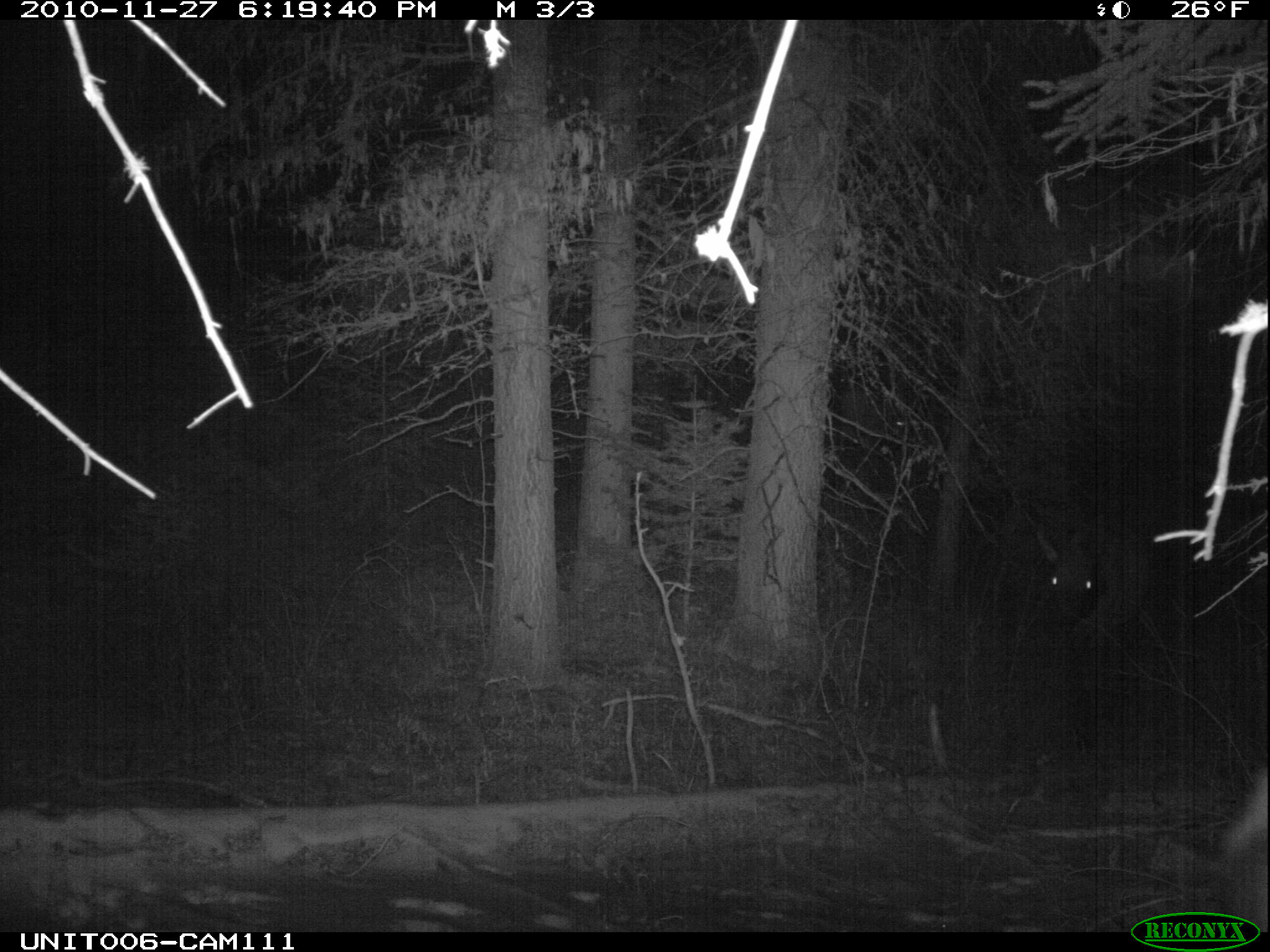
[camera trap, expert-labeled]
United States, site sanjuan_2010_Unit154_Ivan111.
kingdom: Animalia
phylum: Chordata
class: Mammalia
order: Artiodactyla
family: Cervidae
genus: Cervus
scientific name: Cervus elaphus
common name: red deer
Cervus elaphus (red deer).